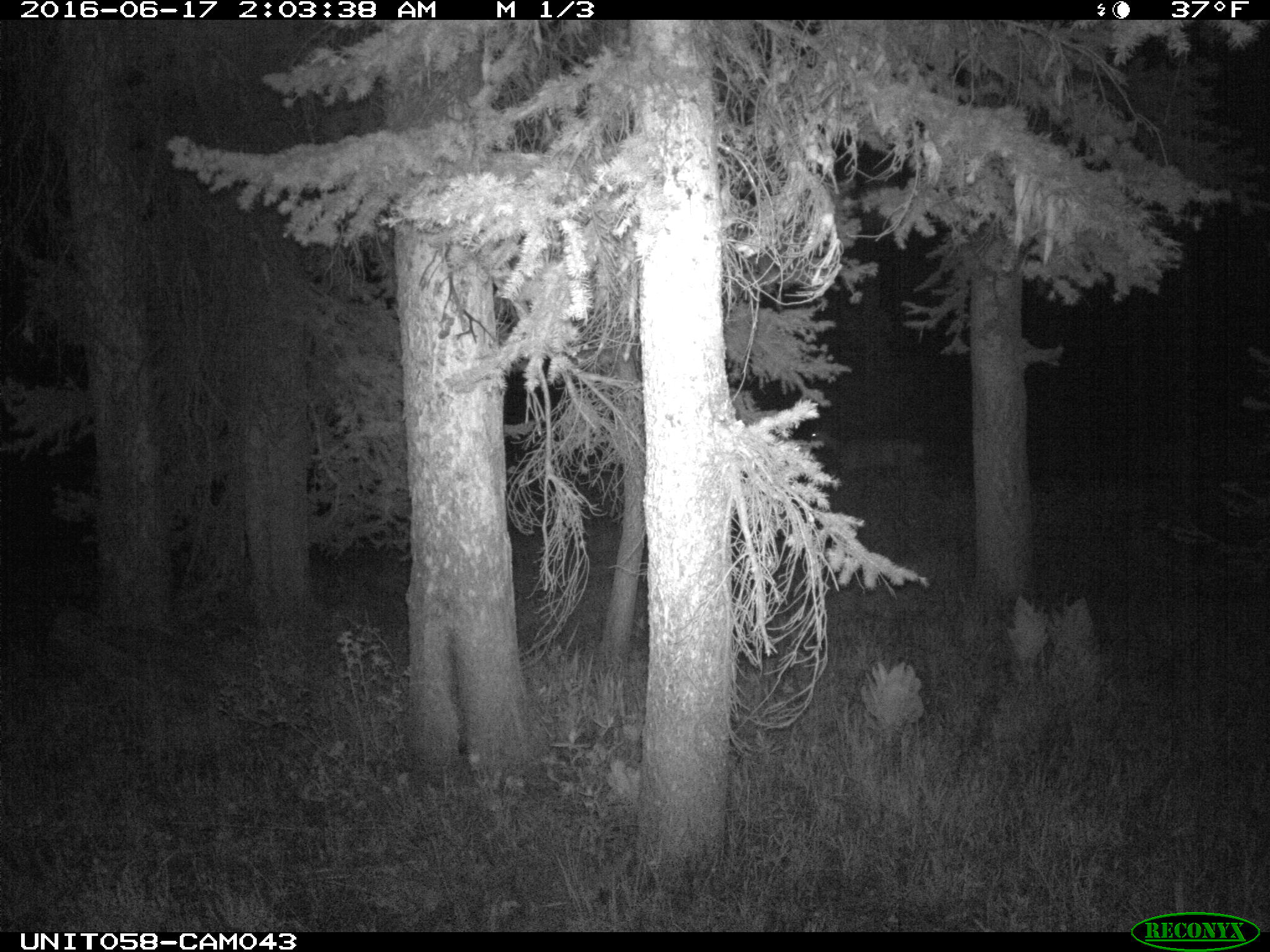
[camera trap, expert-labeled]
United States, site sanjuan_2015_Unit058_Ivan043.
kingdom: Animalia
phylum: Chordata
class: Mammalia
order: Artiodactyla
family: Cervidae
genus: Odocoileus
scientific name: Odocoileus hemionus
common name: mule deer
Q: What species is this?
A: Odocoileus hemionus (mule deer).